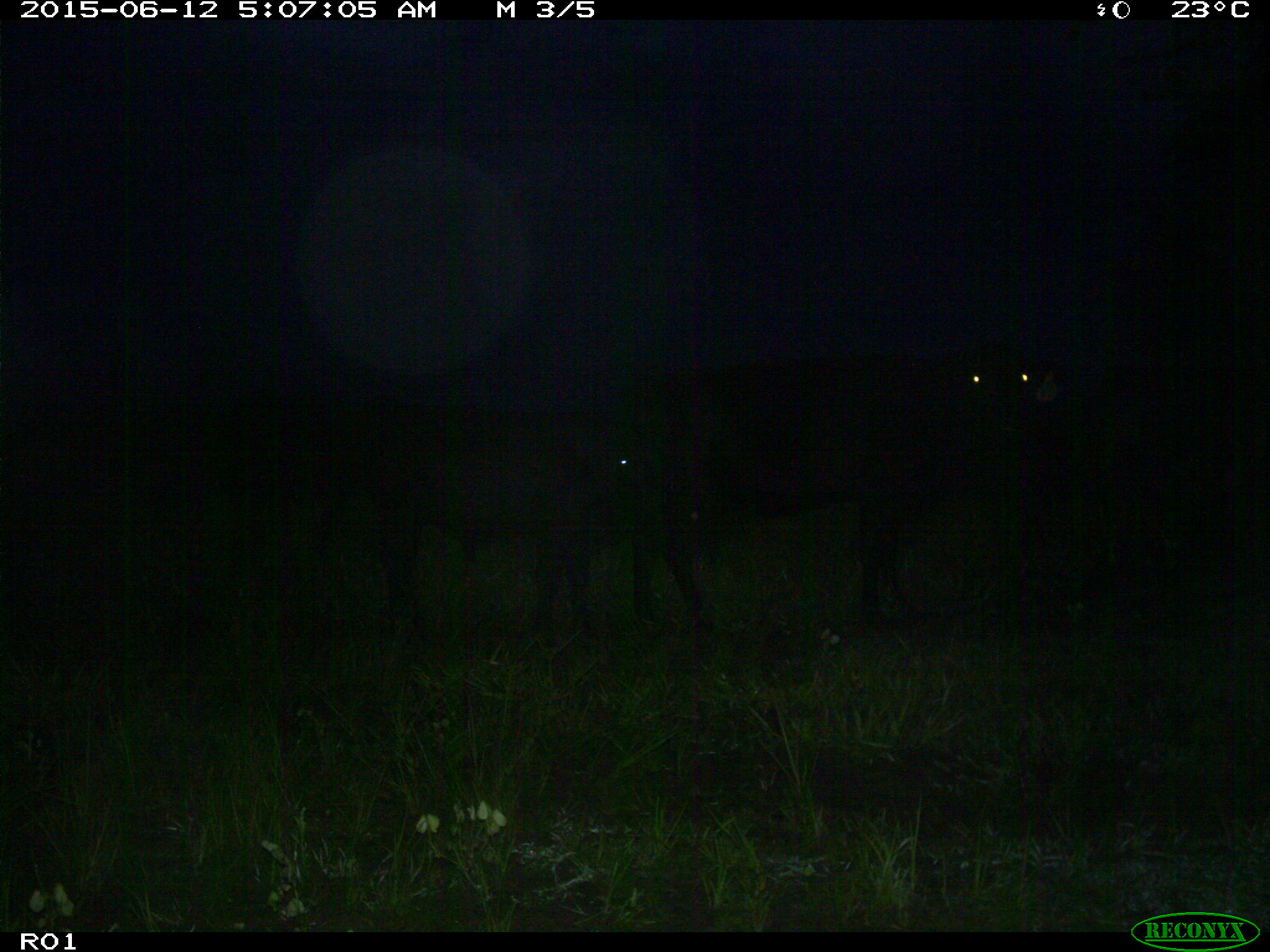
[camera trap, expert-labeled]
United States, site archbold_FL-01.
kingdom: Animalia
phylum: Chordata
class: Mammalia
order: Artiodactyla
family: Bovidae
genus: Bos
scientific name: Bos taurus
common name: domestic cow